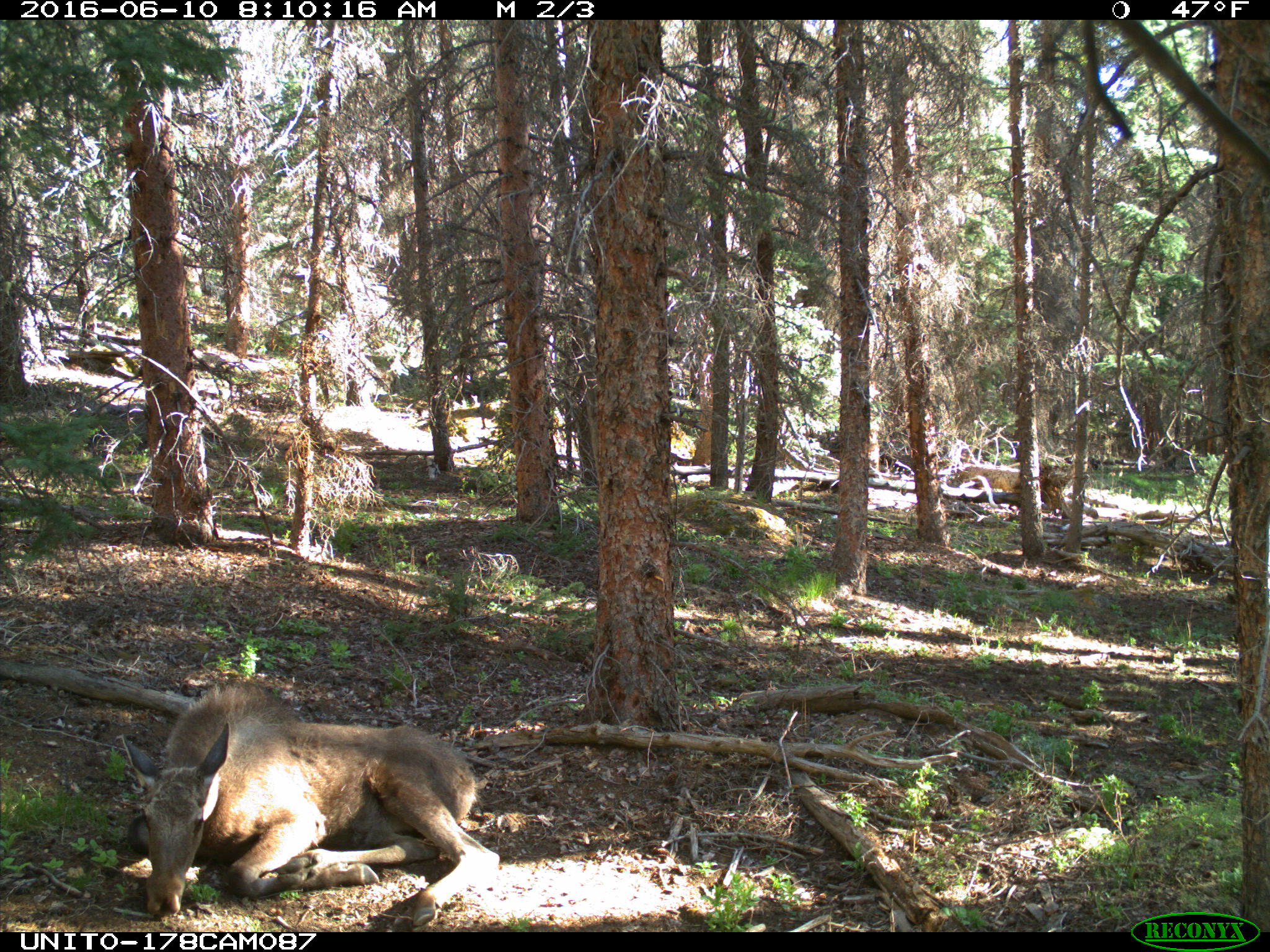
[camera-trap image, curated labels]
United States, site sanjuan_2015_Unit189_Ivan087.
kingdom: Animalia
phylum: Chordata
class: Mammalia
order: Artiodactyla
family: Cervidae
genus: Alces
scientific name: Alces alces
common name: moose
Alces alces (moose).